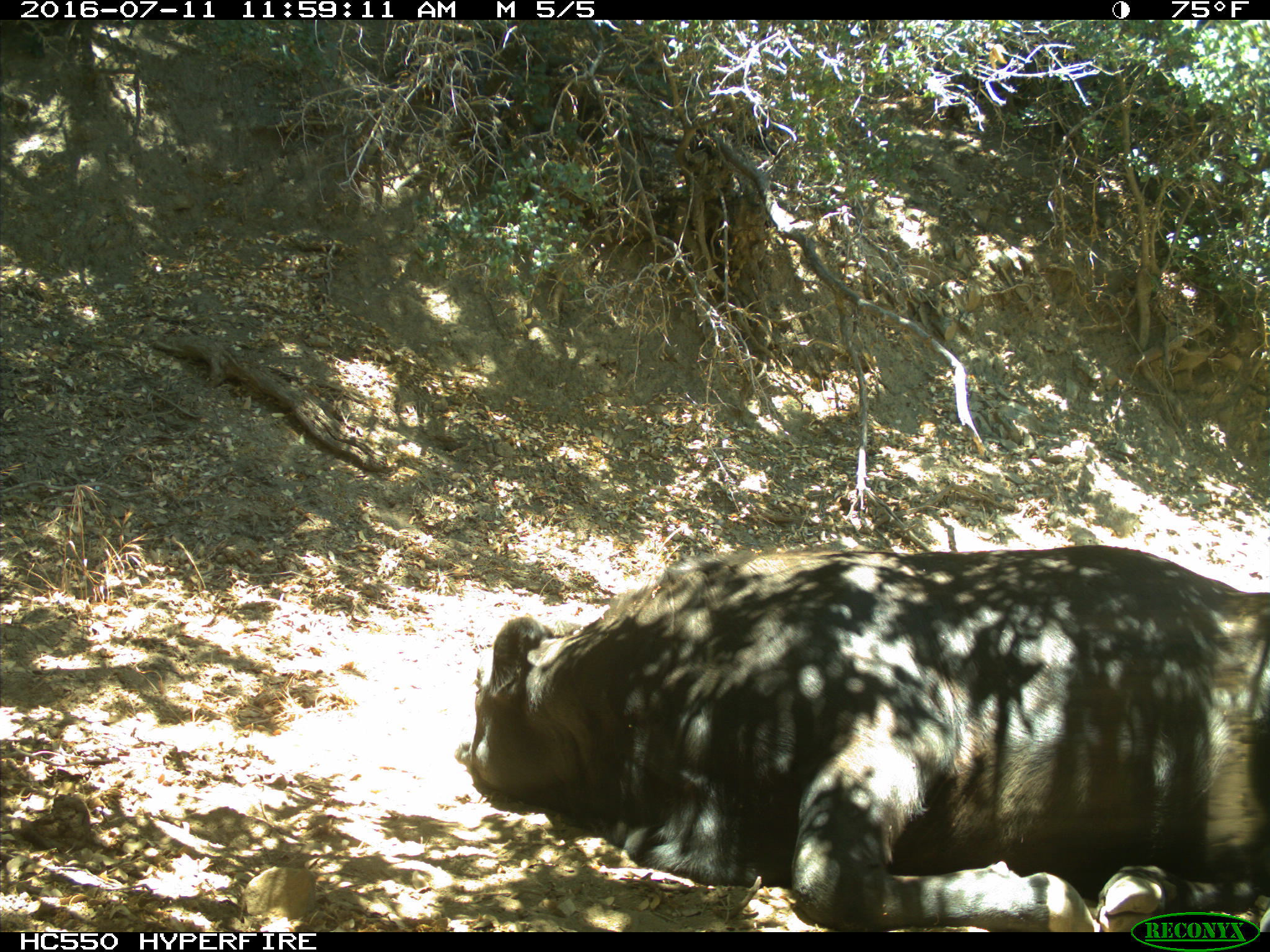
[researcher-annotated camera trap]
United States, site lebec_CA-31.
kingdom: Animalia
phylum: Chordata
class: Mammalia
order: Artiodactyla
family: Bovidae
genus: Bos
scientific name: Bos taurus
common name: domestic cow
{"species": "Bos taurus (domestic cow)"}